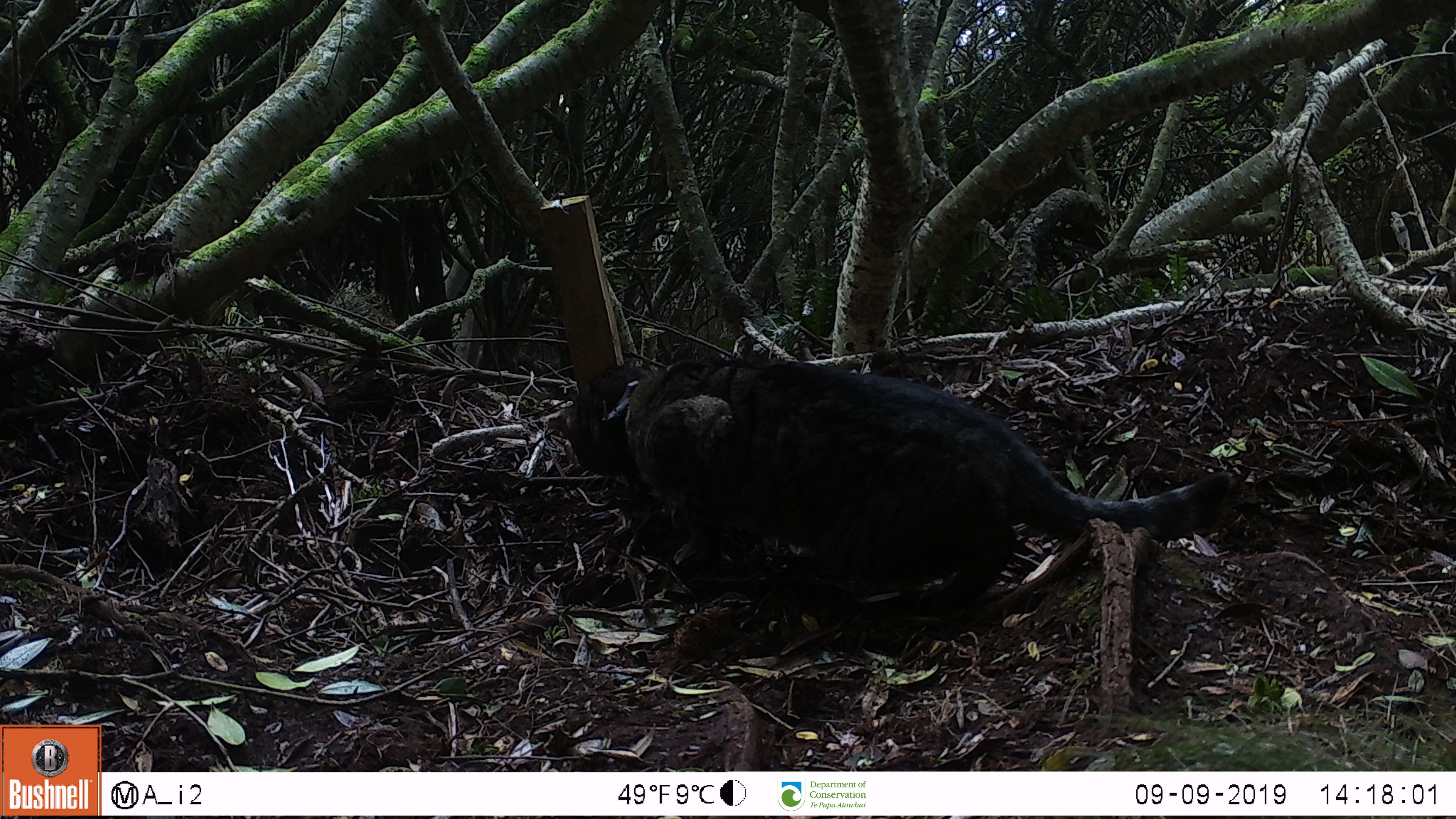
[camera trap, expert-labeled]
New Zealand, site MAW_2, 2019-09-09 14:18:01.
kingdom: Animalia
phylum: Chordata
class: Mammalia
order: Carnivora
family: Felidae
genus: Felis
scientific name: Felis catus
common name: domestic cat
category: cat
Cat (domestic cat) (Felis catus).